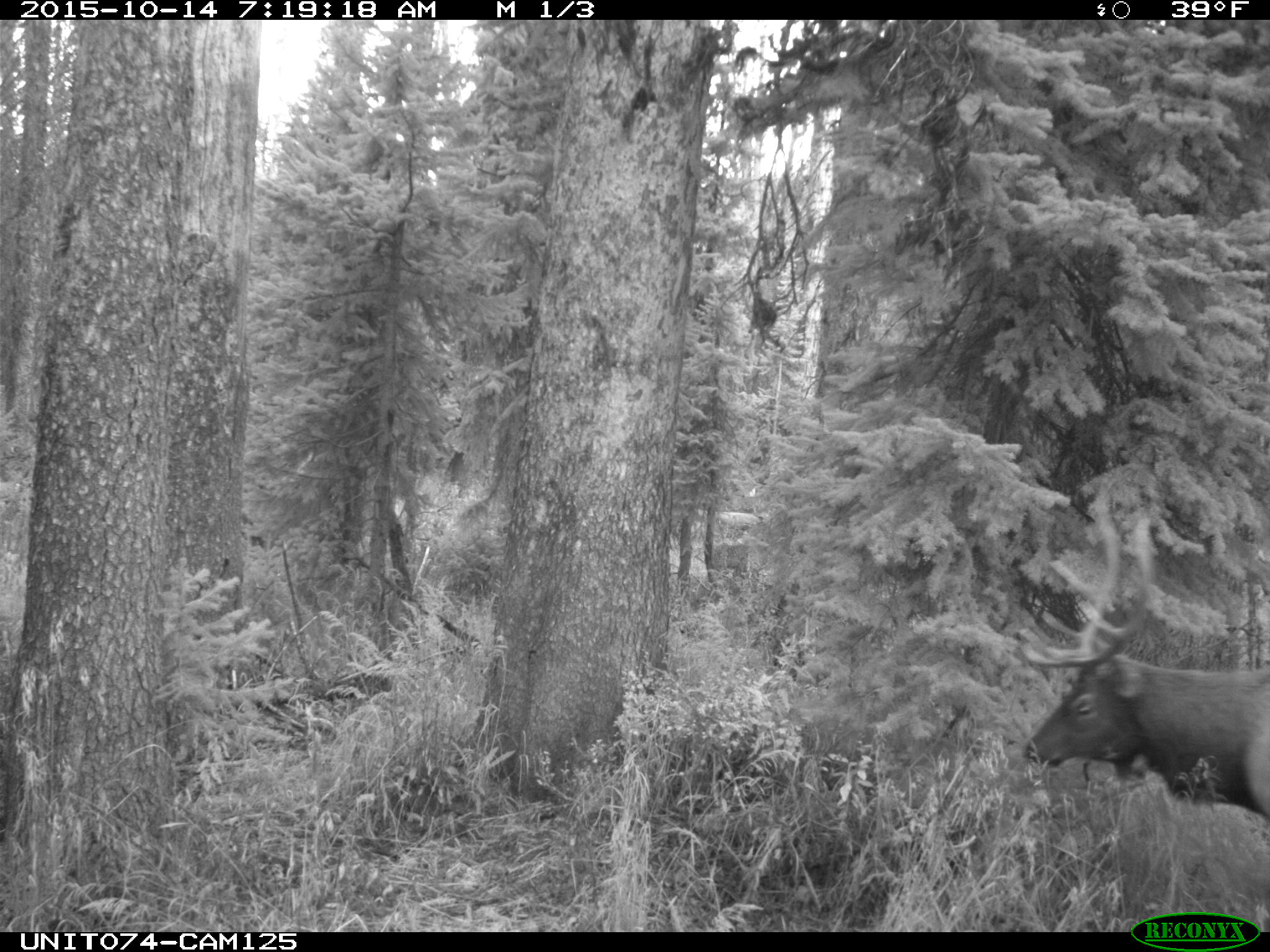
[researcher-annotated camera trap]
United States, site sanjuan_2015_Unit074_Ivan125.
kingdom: Animalia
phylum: Chordata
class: Mammalia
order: Artiodactyla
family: Cervidae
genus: Cervus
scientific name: Cervus elaphus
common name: red deer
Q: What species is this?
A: Cervus elaphus (red deer).